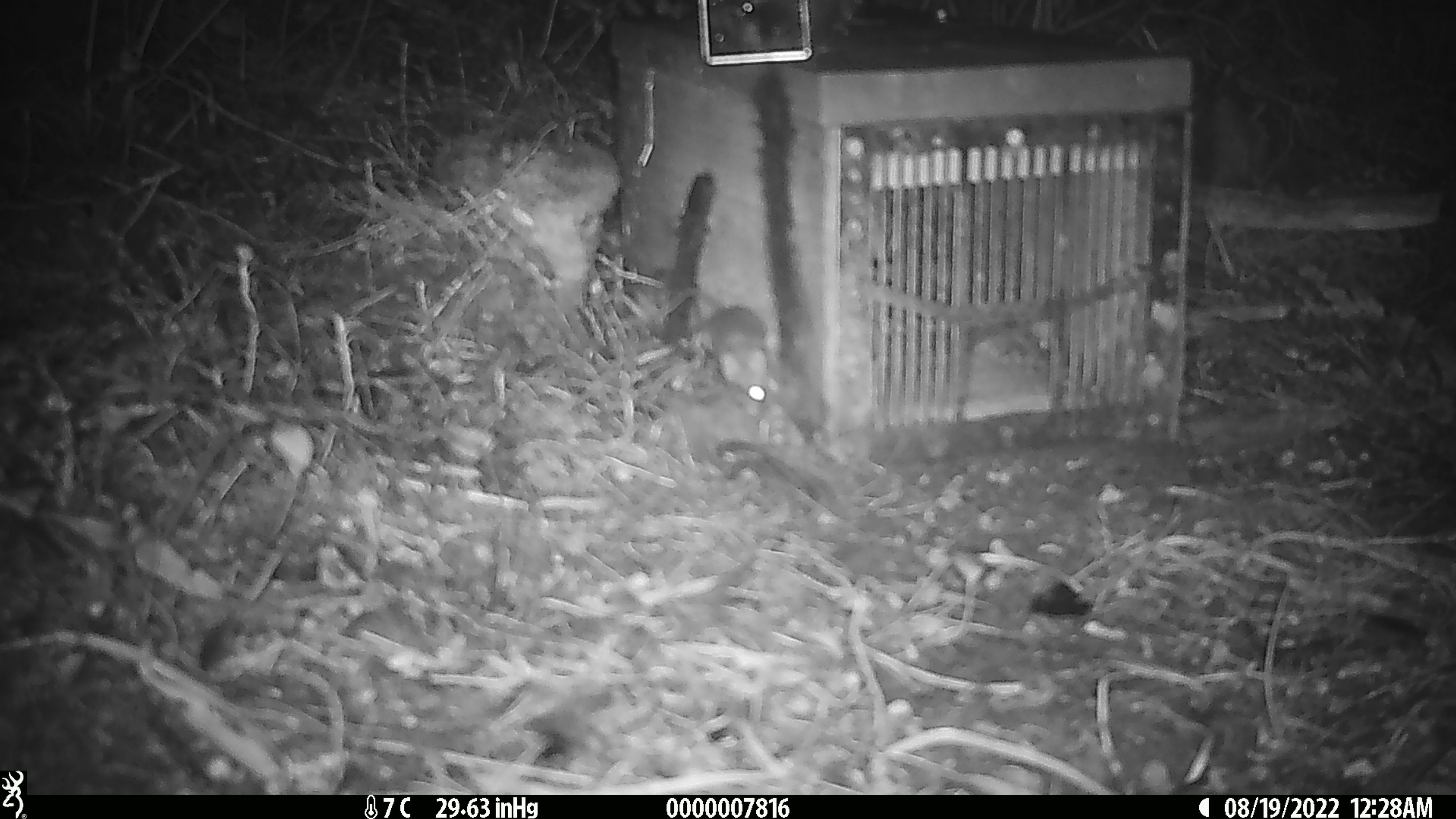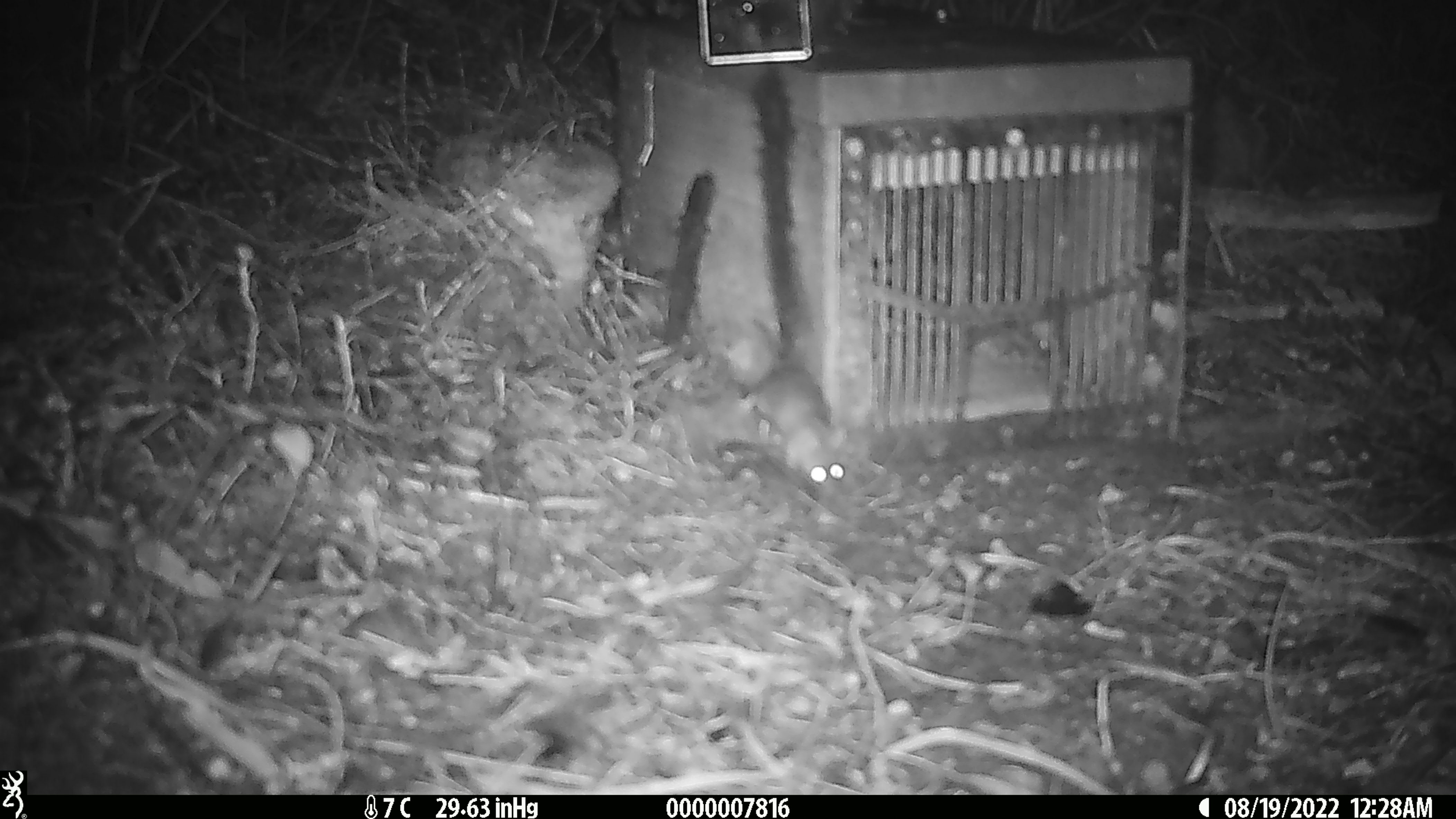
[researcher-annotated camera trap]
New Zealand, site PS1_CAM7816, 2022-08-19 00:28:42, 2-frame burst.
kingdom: Animalia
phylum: Chordata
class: Mammalia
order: Rodentia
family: Muridae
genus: Mus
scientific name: Mus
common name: mouse